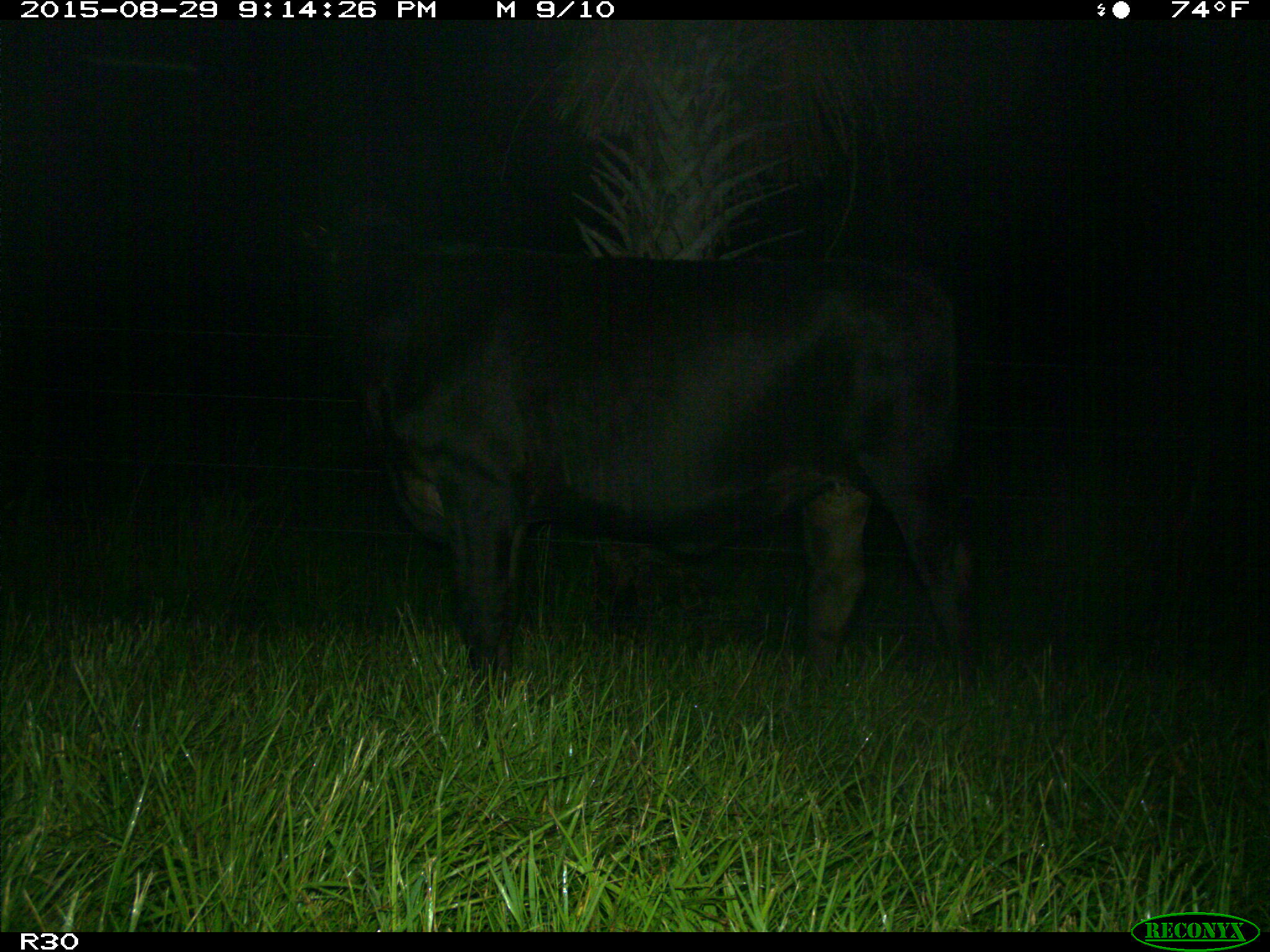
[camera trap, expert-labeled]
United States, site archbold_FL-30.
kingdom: Animalia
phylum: Chordata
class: Mammalia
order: Artiodactyla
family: Bovidae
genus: Bos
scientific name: Bos taurus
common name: domestic cow